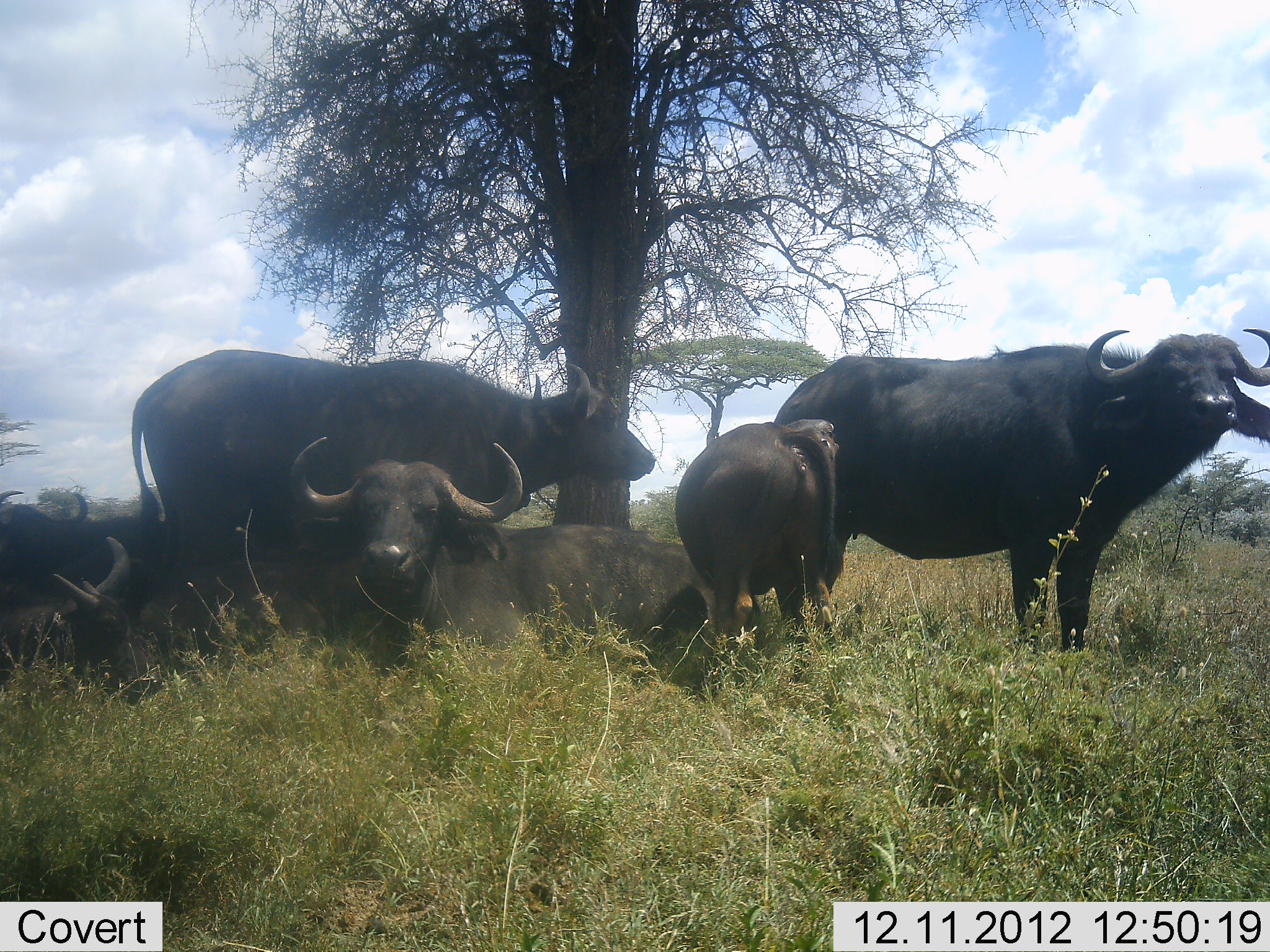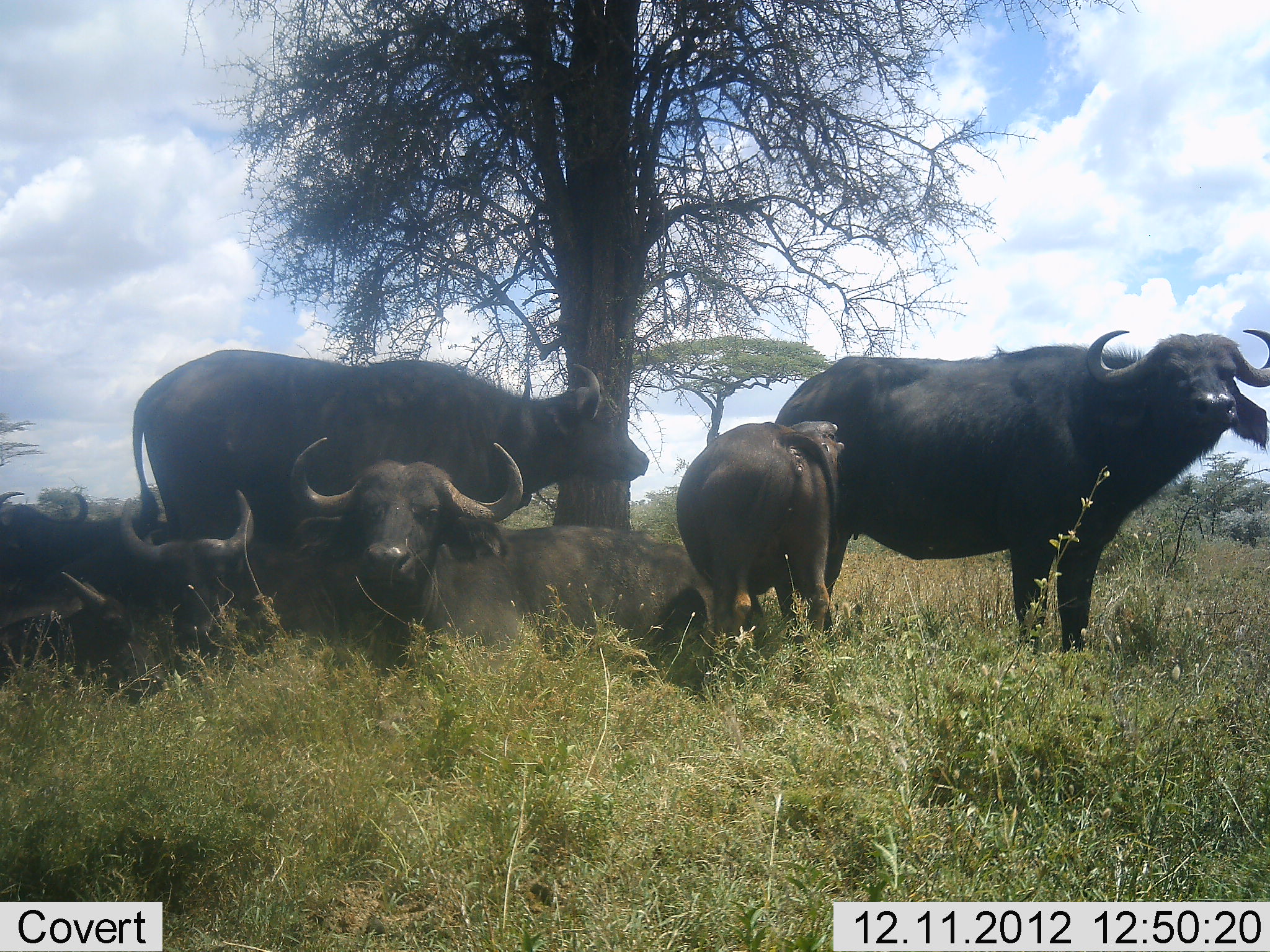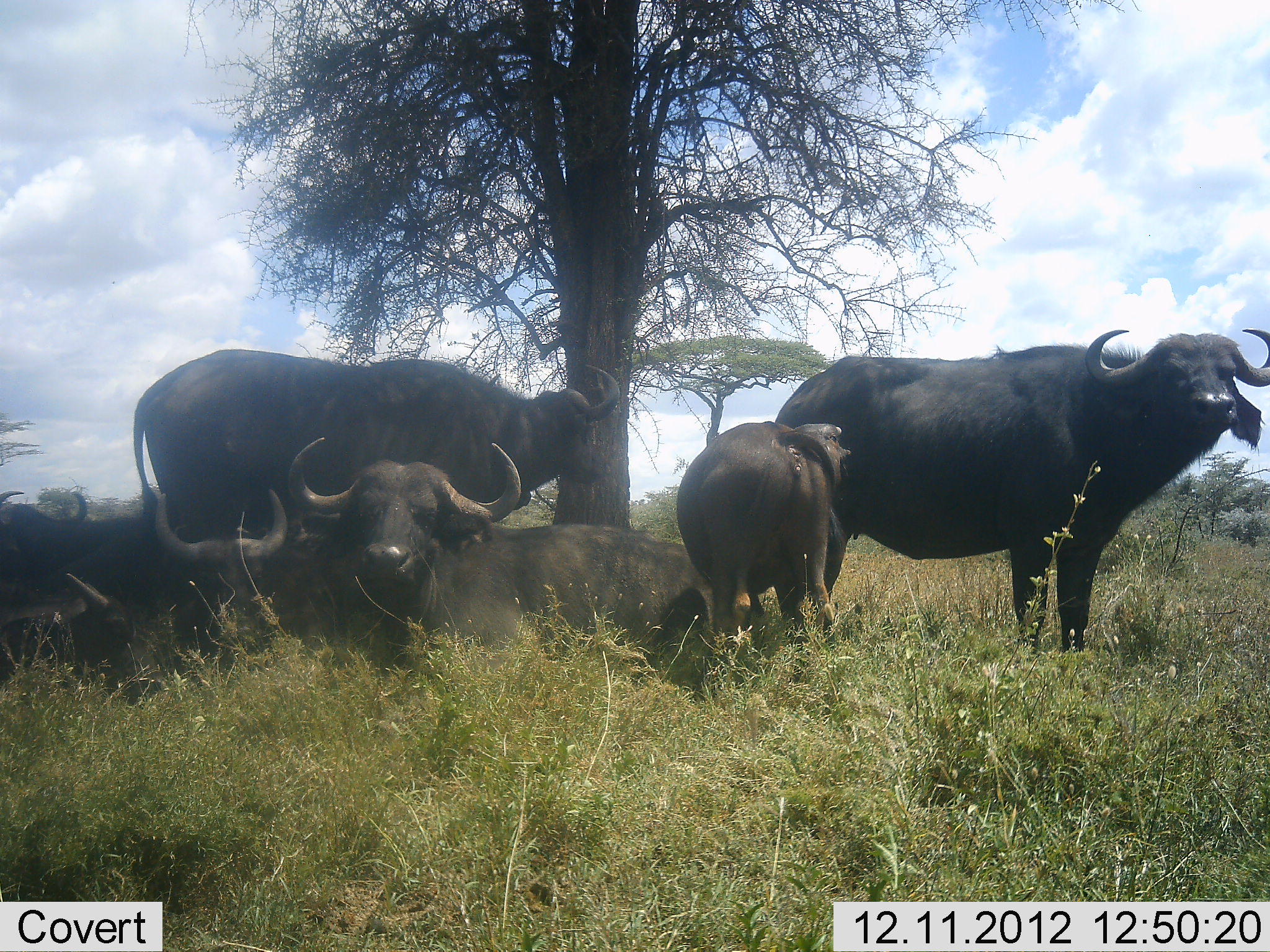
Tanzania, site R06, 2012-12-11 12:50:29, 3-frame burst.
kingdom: Animalia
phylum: Chordata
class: Mammalia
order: Artiodactyla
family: Bovidae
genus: Syncerus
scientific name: Syncerus caffer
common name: cape buffalo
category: buffalo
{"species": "buffalo (cape buffalo) (Syncerus caffer)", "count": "7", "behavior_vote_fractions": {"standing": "100%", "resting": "100%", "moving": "10%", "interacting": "10%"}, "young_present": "90%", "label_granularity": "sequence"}